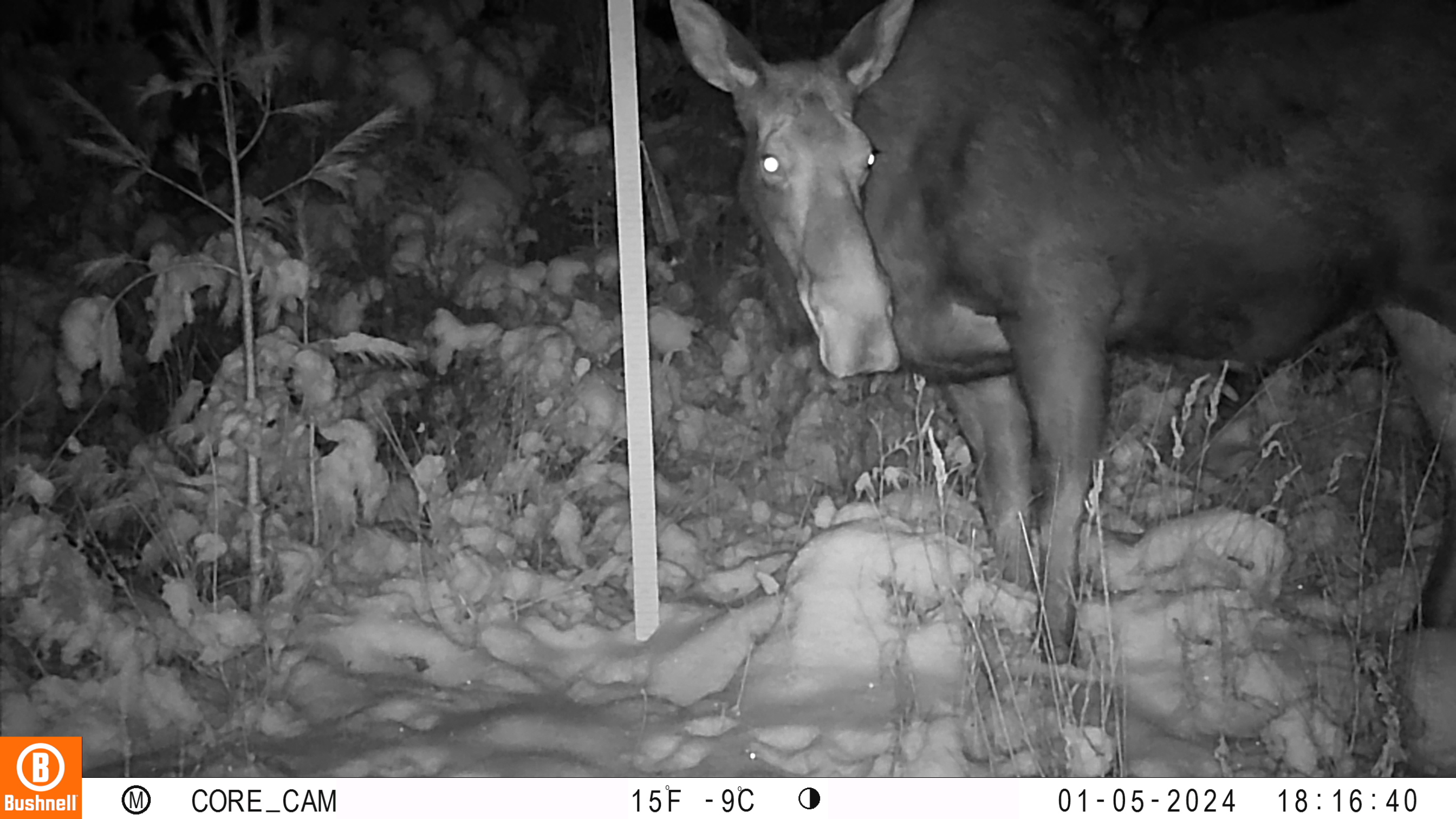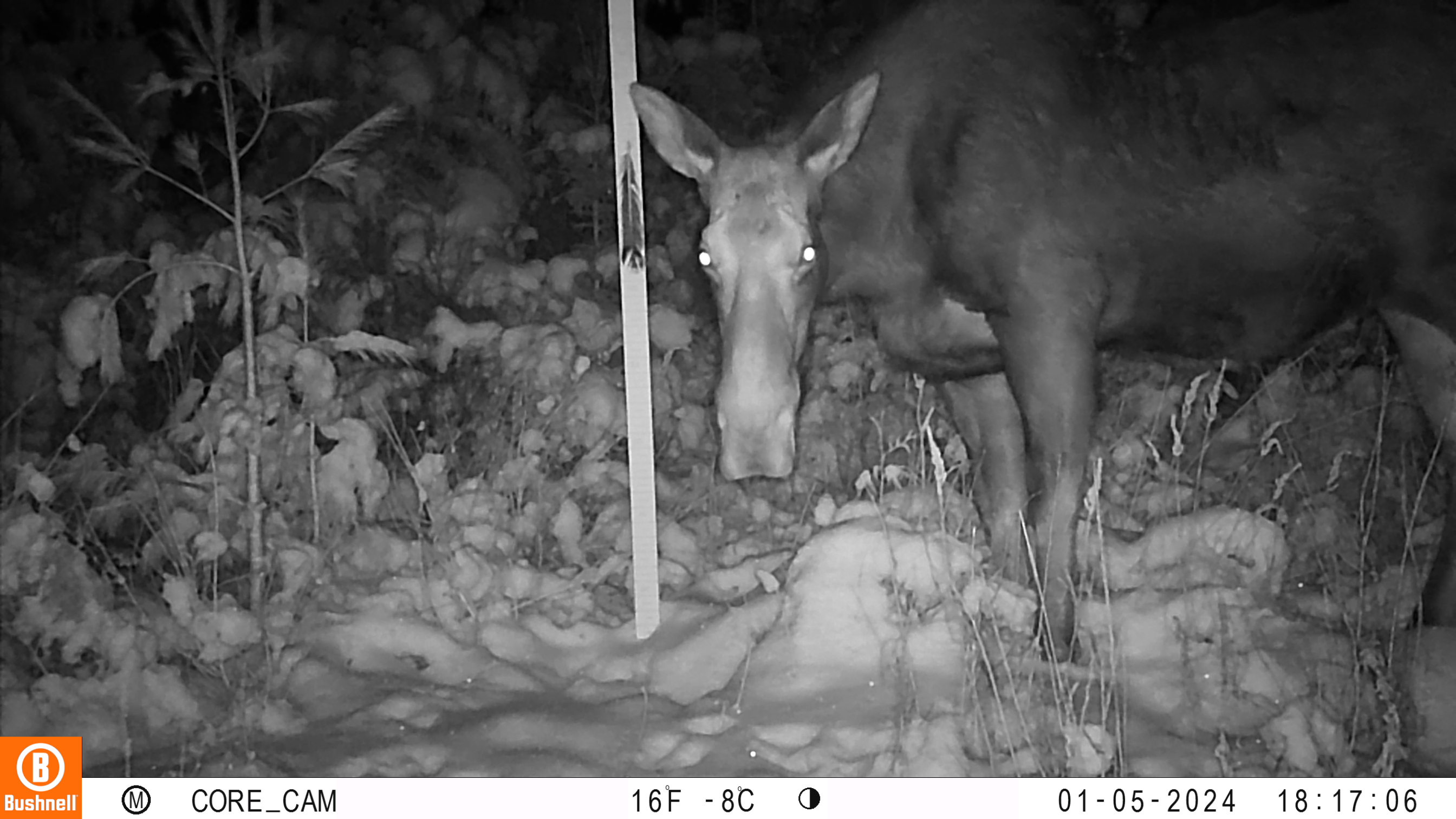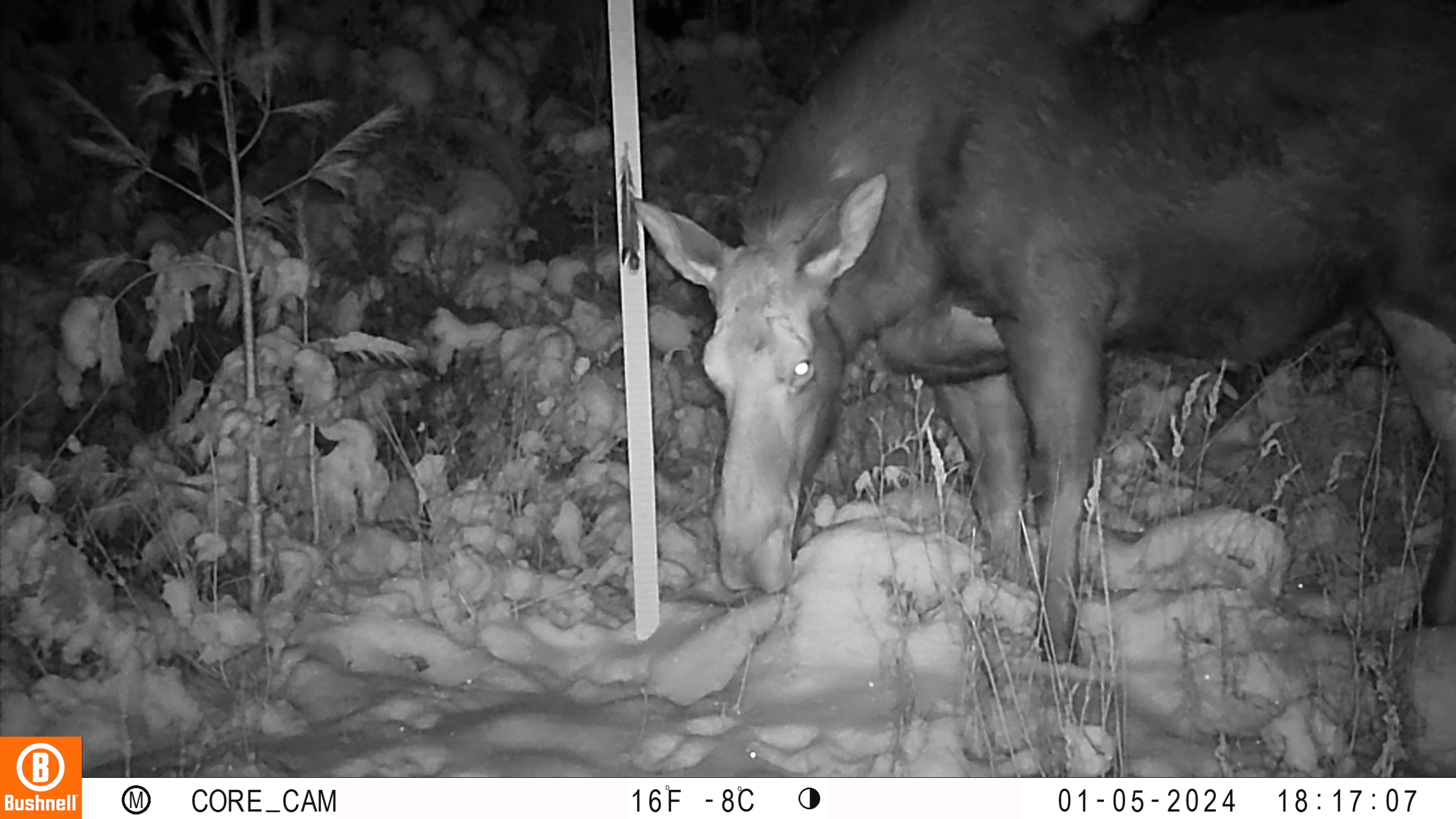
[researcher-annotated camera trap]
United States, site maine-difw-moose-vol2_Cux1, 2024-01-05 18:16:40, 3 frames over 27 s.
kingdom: Animalia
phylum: Chordata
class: Mammalia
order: Artiodactyla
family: Cervidae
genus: Alces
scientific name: Alces alces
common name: moose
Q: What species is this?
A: Moose (Alces alces).